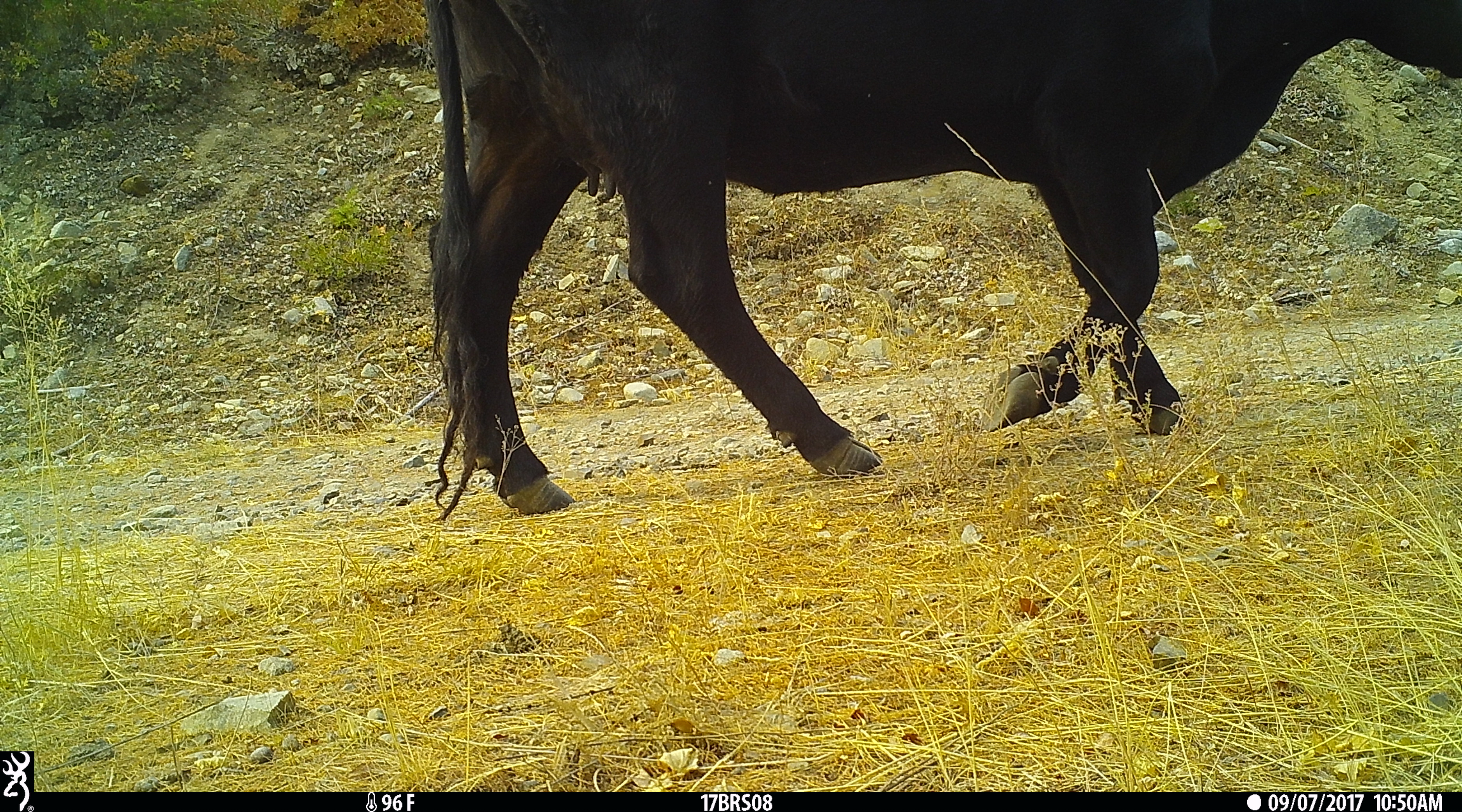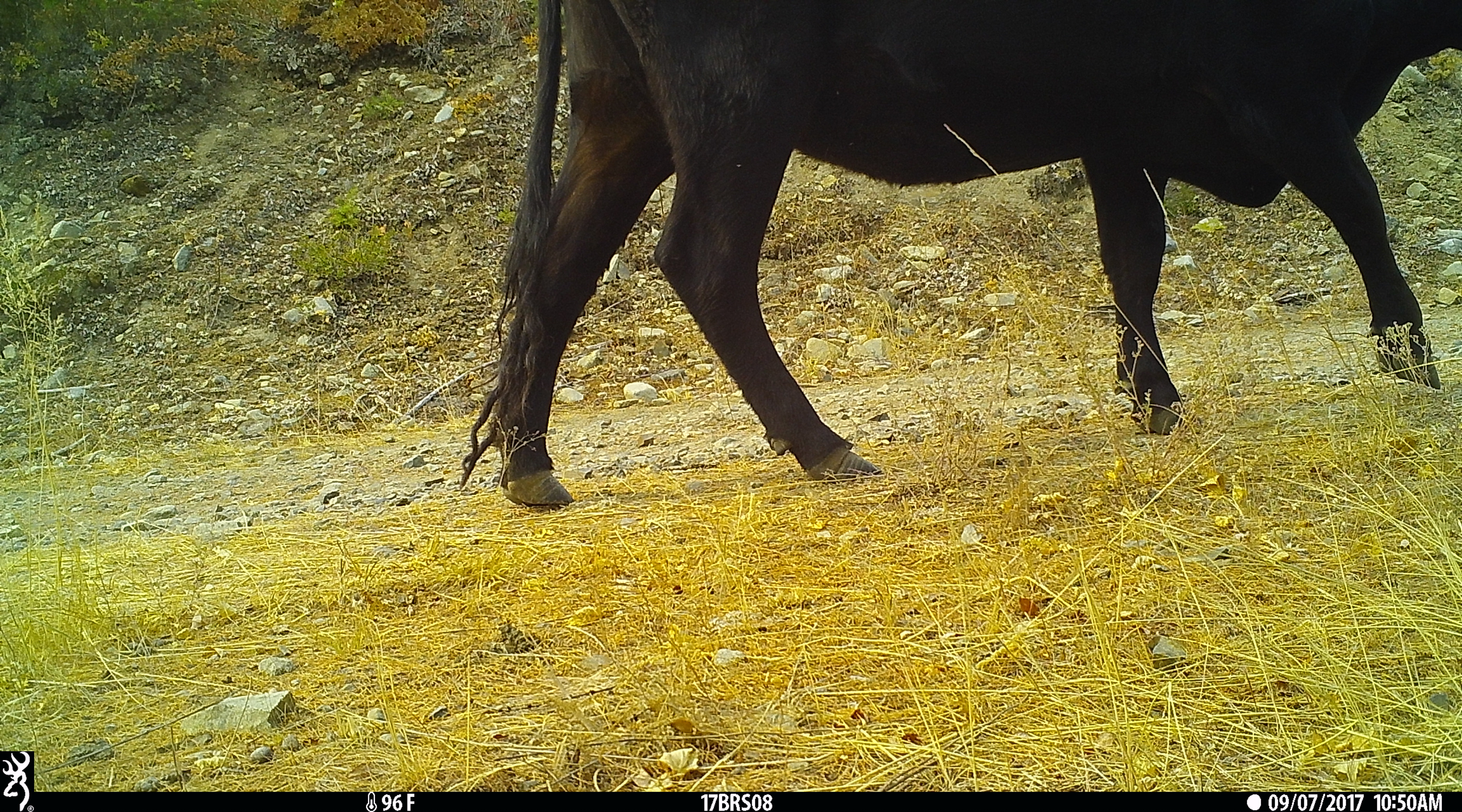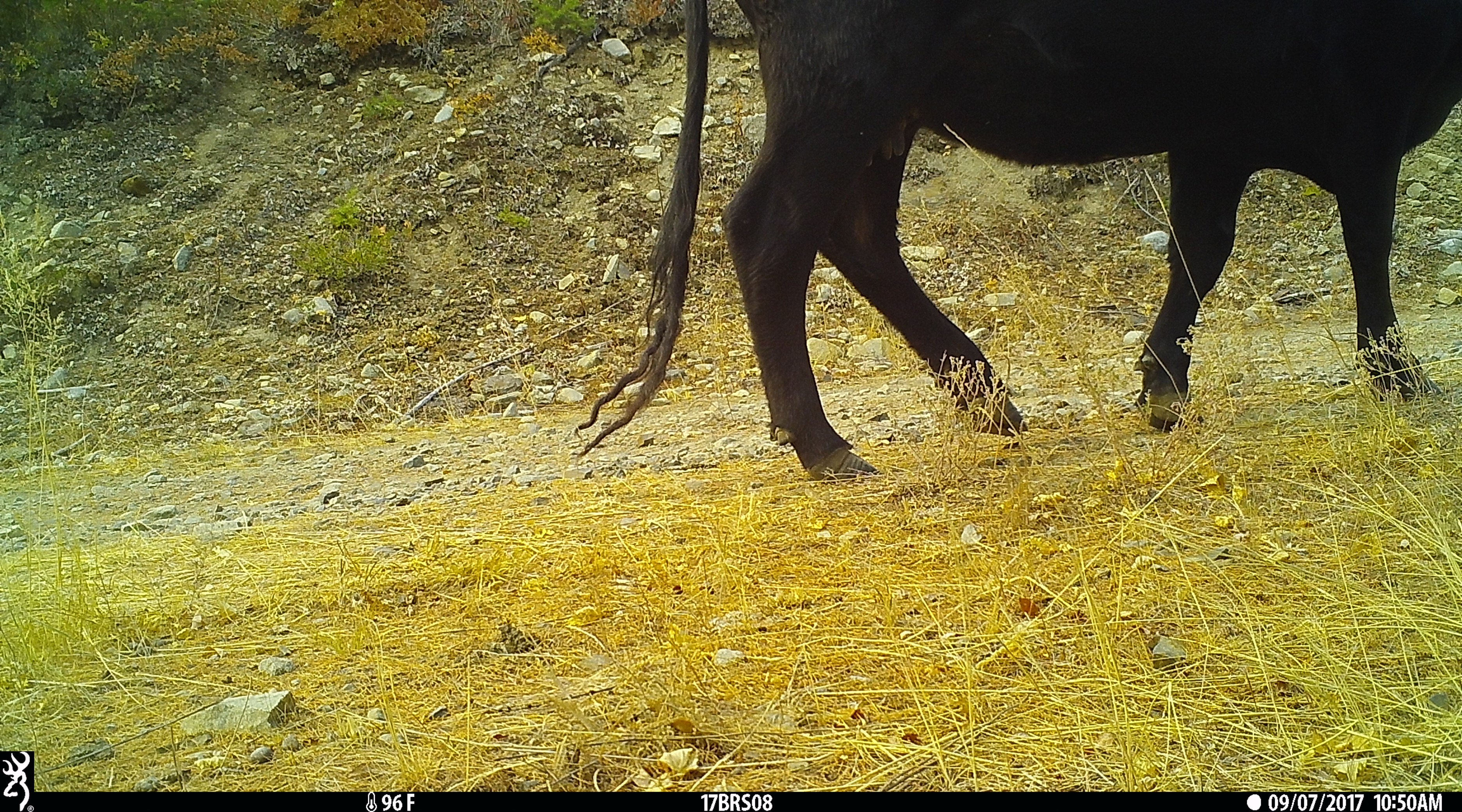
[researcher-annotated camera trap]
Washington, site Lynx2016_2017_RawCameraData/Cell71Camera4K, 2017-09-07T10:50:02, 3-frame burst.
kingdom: Animalia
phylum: Chordata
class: Mammalia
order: Artiodactyla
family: Bovidae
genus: Bos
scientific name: Bos taurus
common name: domestic cattle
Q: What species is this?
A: Domestic cattle (Bos taurus).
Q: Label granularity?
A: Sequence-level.